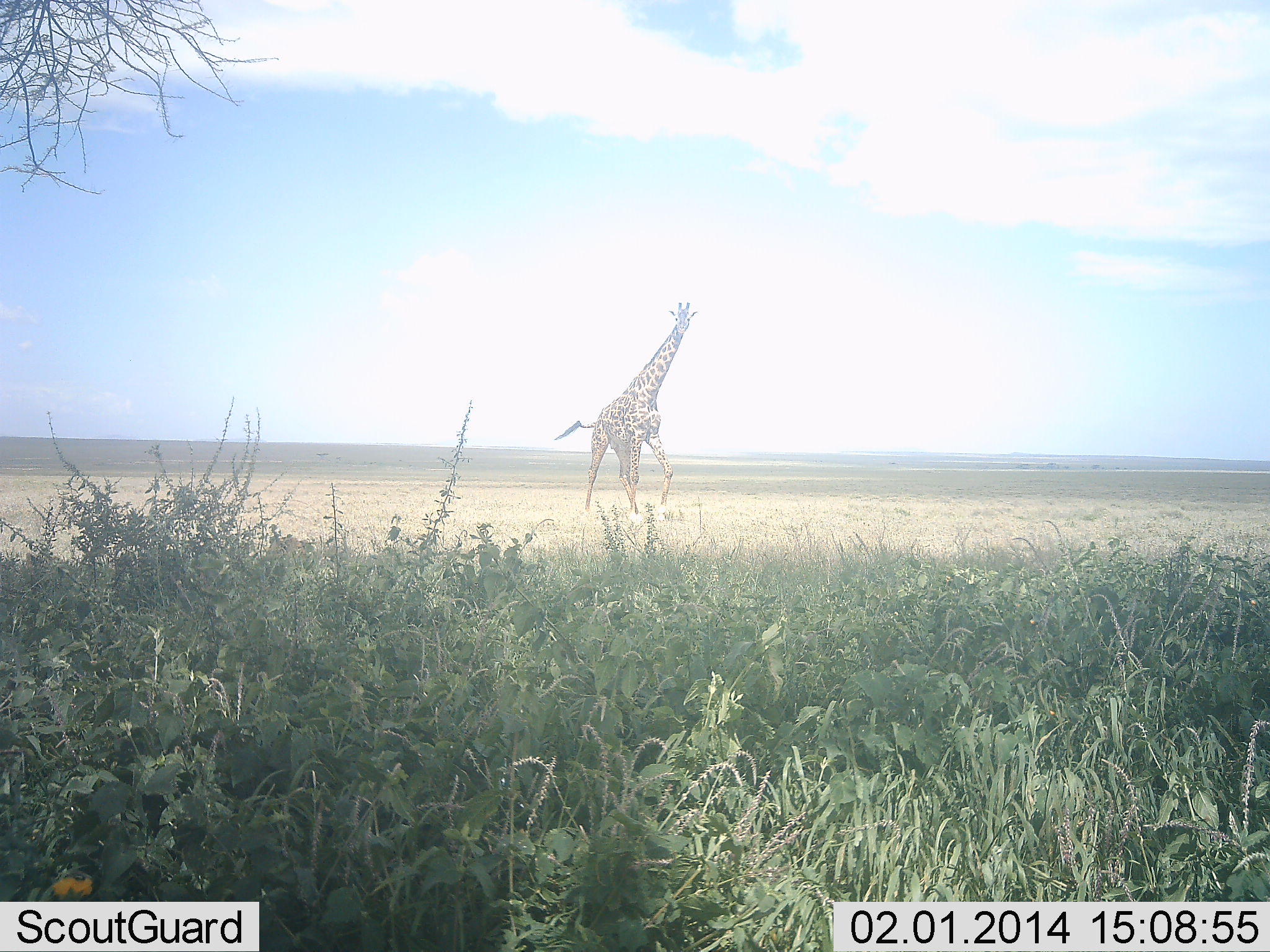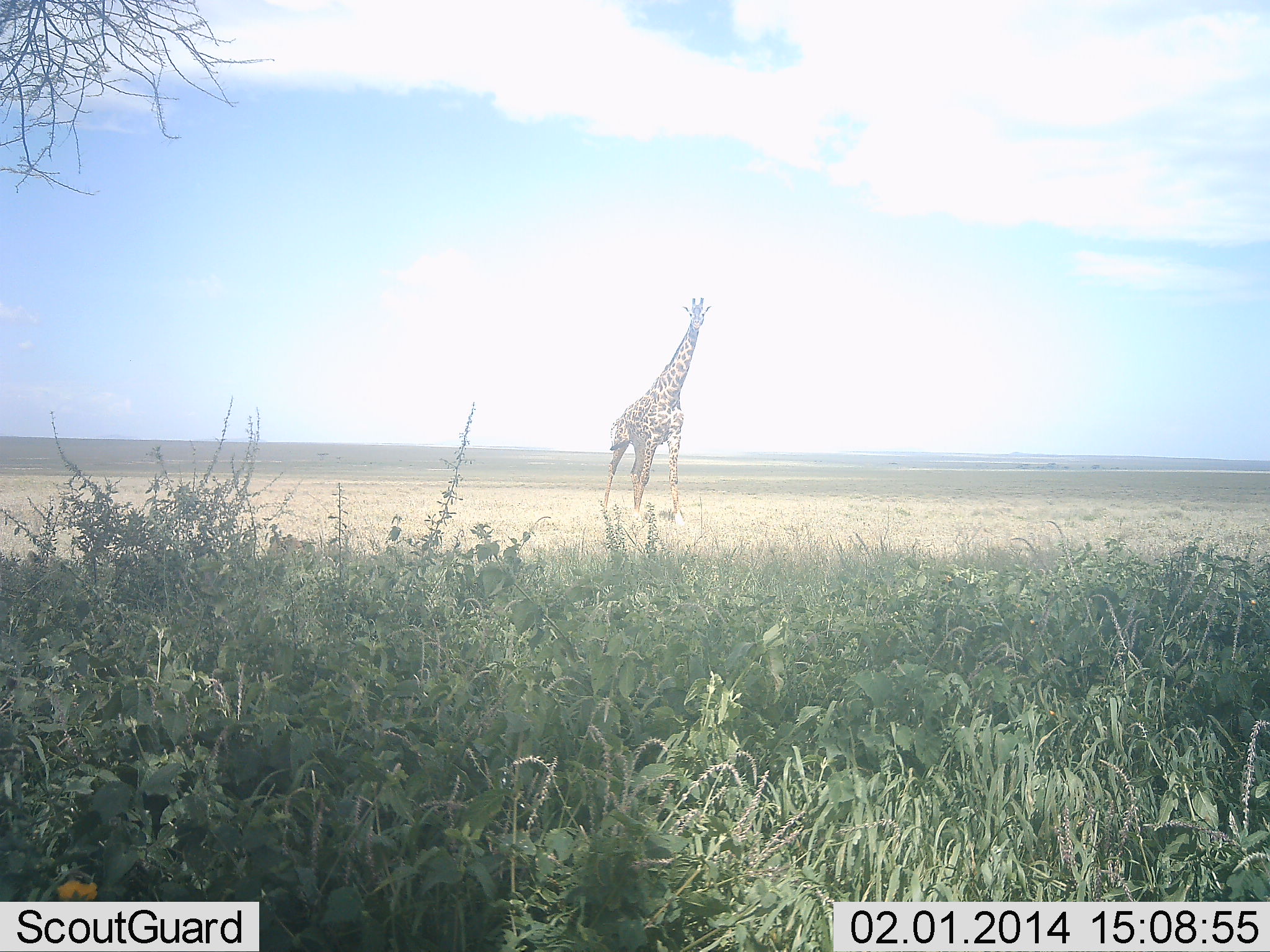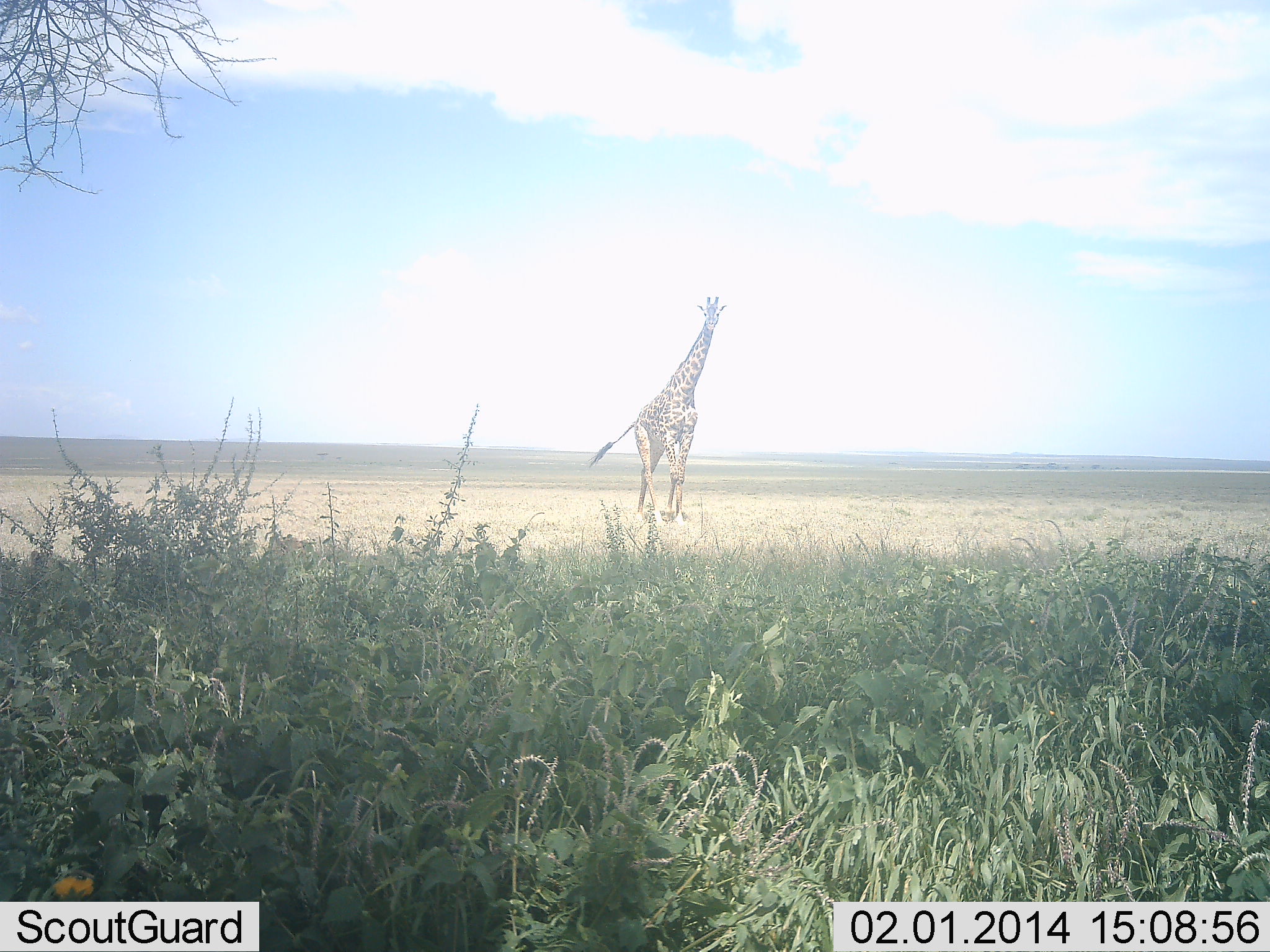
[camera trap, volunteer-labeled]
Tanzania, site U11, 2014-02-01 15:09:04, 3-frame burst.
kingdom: Animalia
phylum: Chordata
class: Mammalia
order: Artiodactyla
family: Giraffidae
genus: Giraffa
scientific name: Giraffa camelopardalis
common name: giraffe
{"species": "giraffe (Giraffa camelopardalis)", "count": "1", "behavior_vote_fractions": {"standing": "30%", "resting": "0%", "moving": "70%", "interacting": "0%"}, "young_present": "0%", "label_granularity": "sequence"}